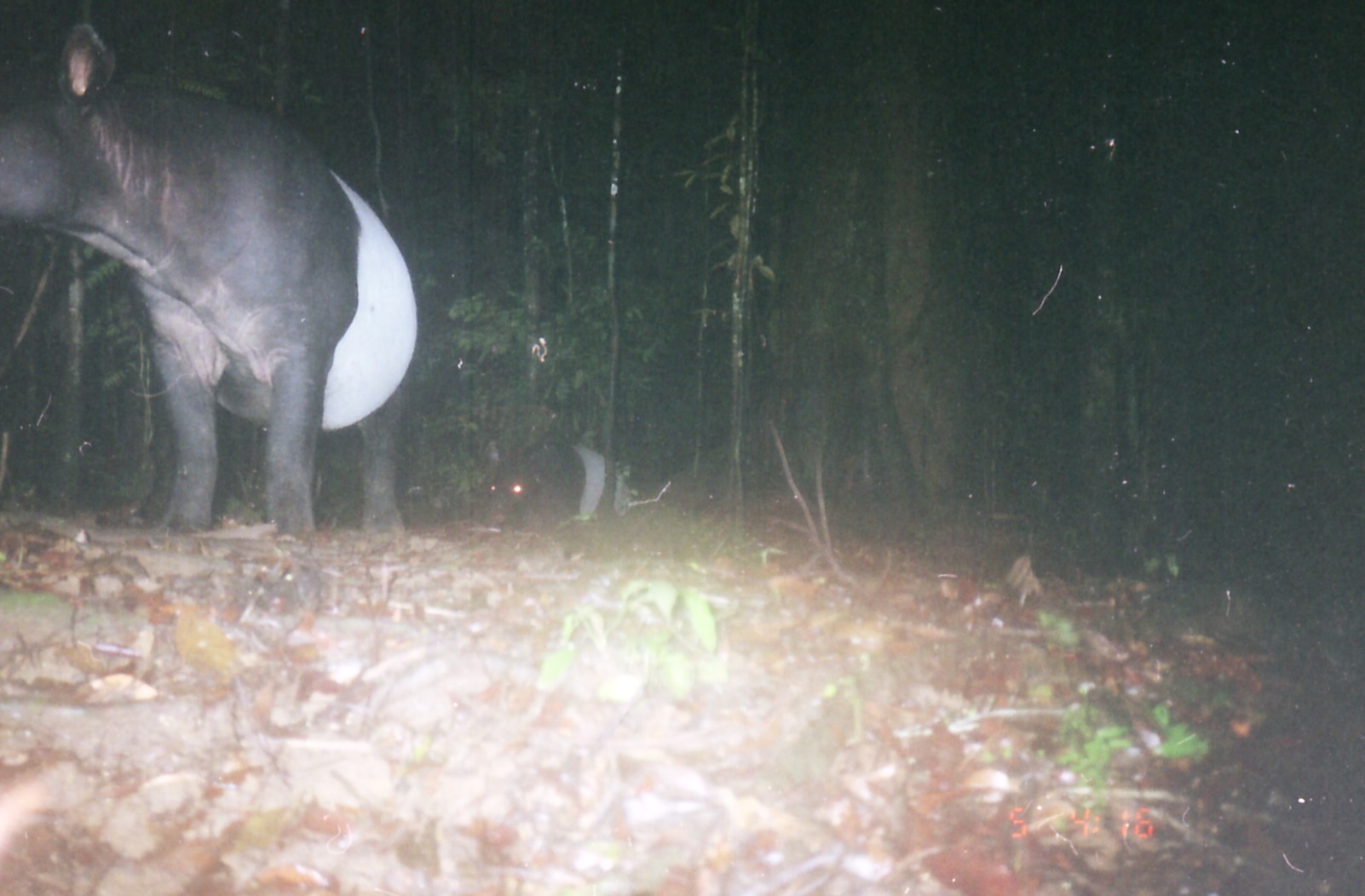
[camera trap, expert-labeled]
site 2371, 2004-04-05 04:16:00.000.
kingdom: Animalia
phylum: Chordata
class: Mammalia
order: Perissodactyla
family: Tapiridae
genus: Tapirus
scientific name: Tapirus indicus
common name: malayan tapir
Tapirus indicus (malayan tapir), count 2.